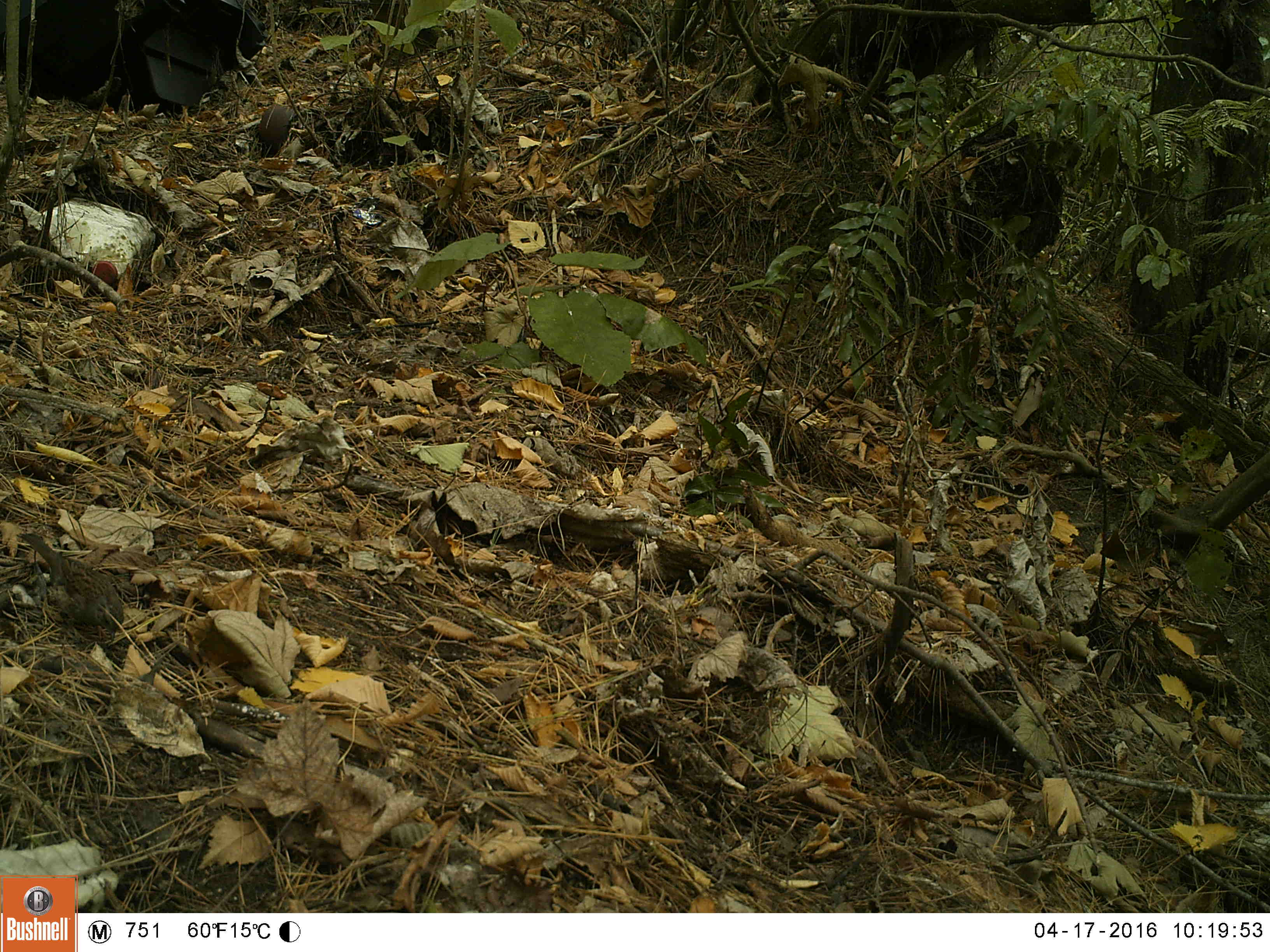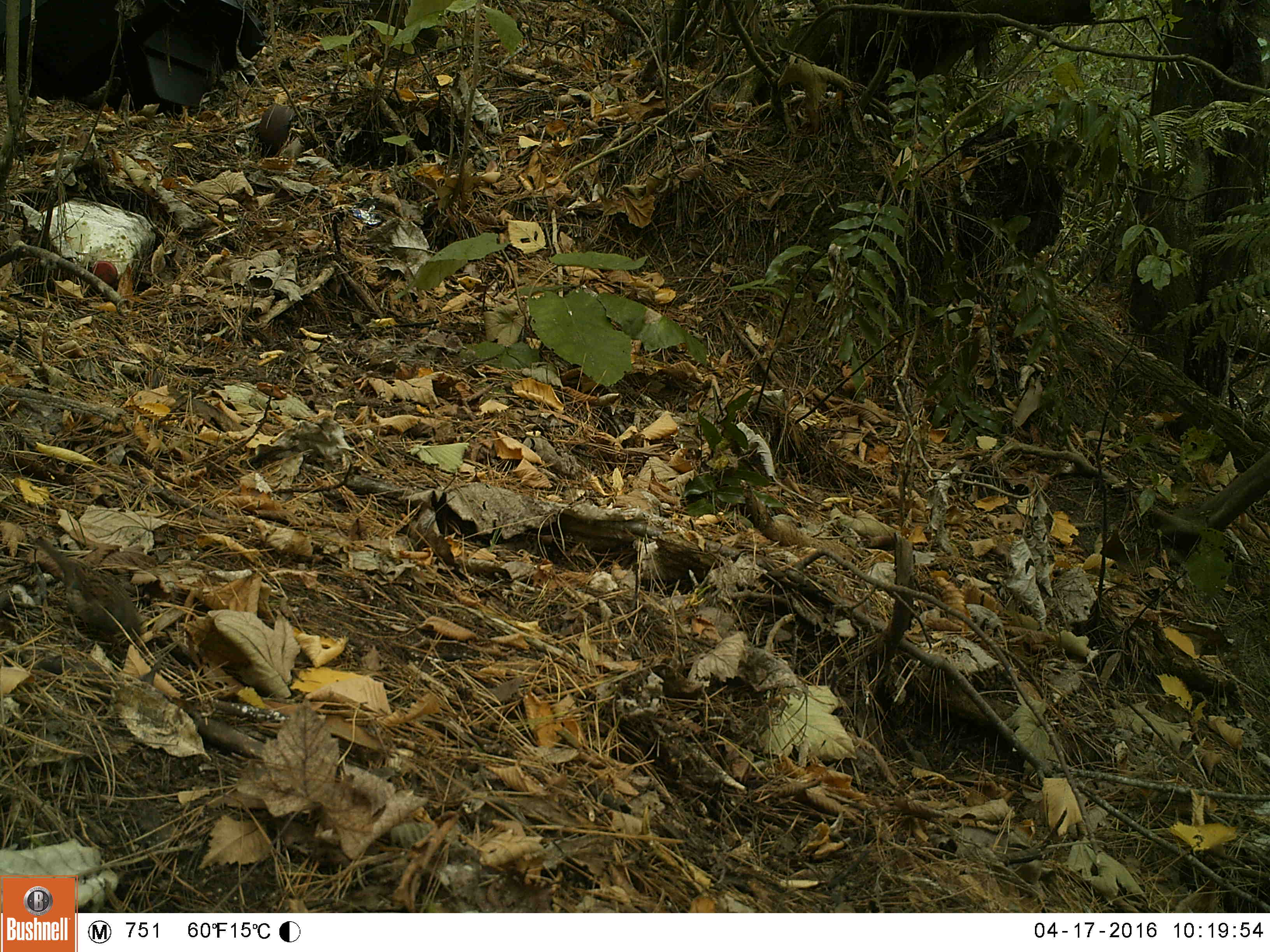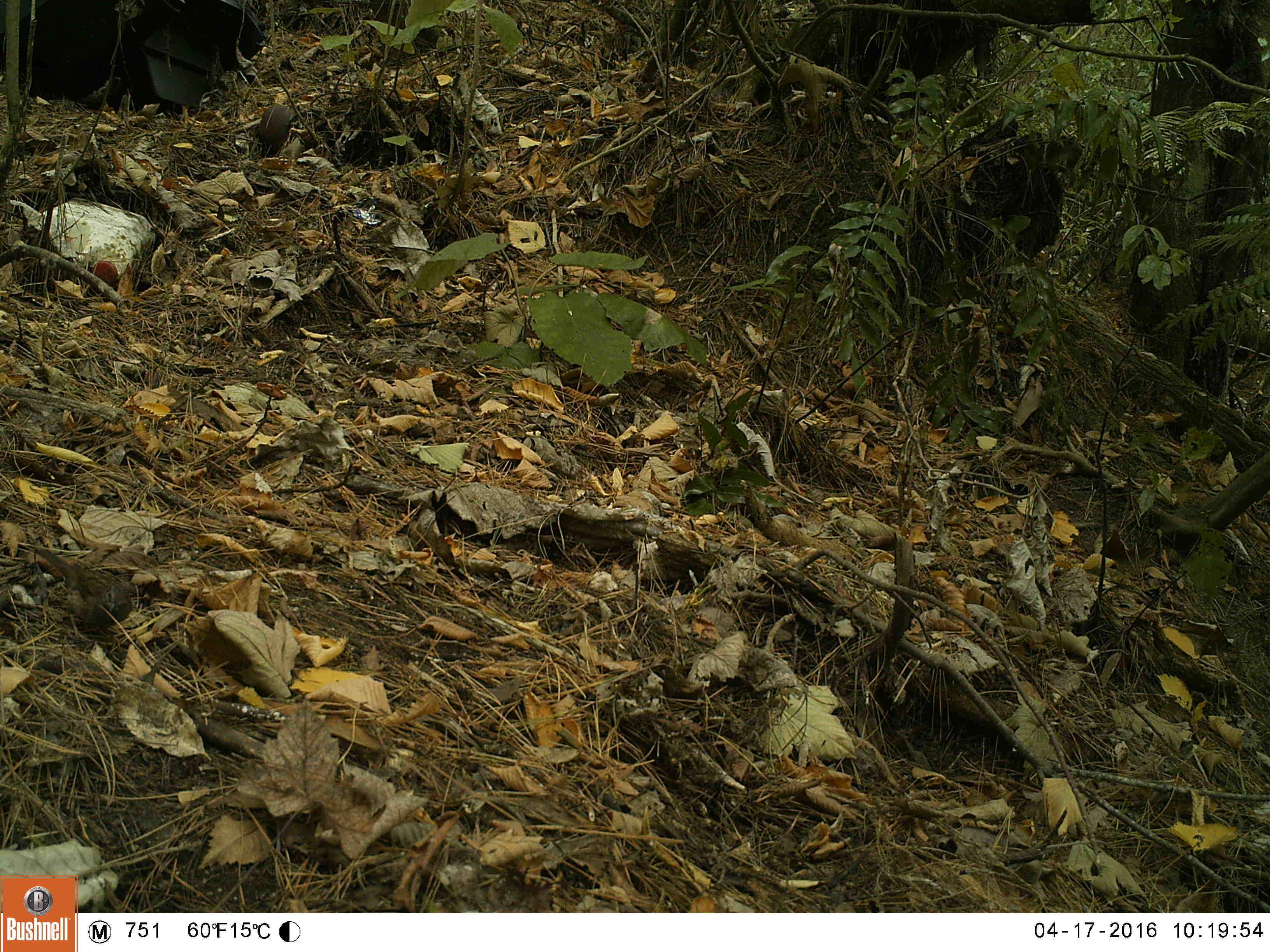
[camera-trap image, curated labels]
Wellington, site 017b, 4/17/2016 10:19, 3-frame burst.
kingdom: Animalia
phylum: Chordata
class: Aves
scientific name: Aves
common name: bird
Bird (Aves).